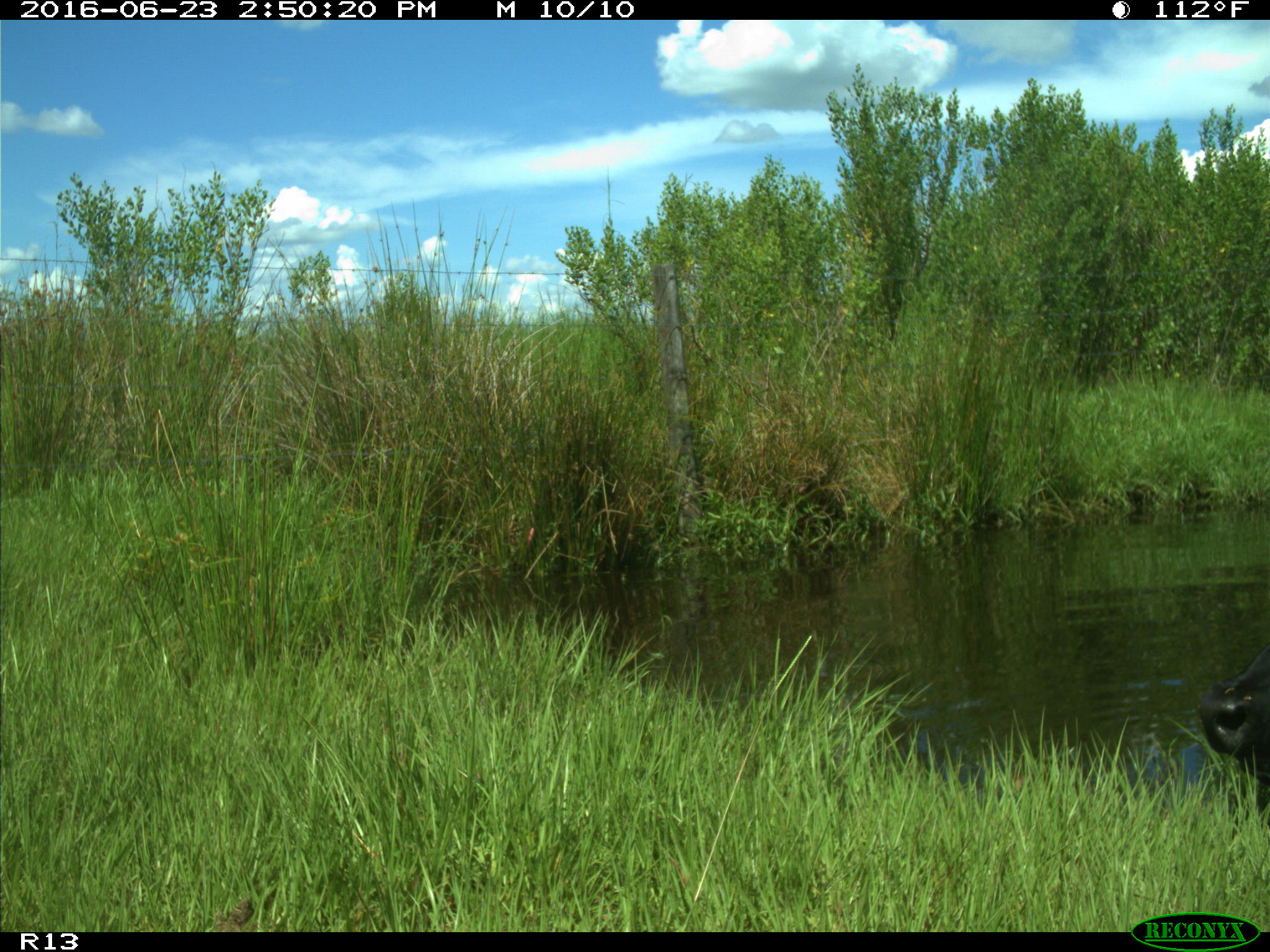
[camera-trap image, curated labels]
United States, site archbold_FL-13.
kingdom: Animalia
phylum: Chordata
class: Mammalia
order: Artiodactyla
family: Bovidae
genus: Bos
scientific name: Bos taurus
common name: domestic cow